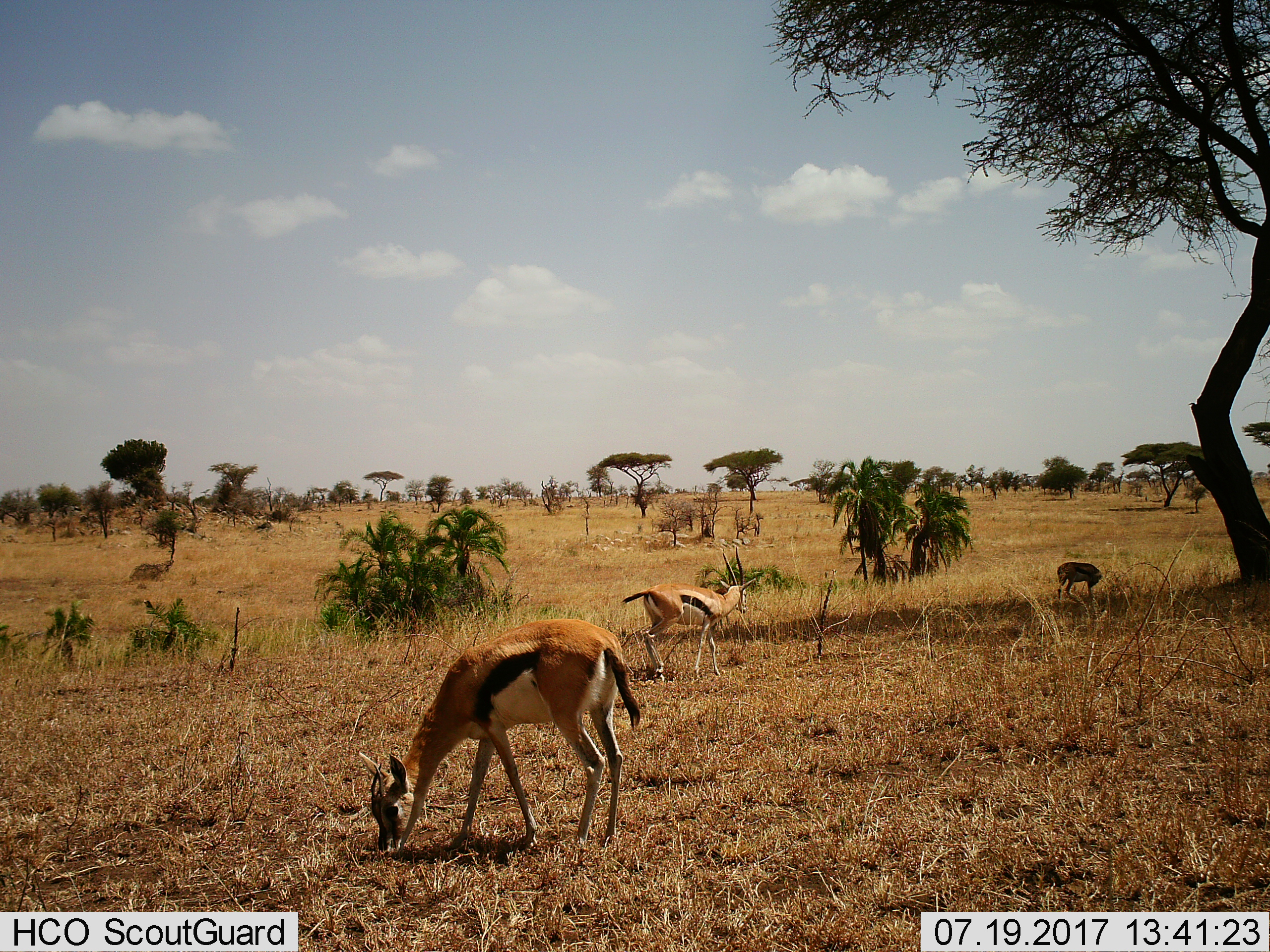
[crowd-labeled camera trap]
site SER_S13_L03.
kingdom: Animalia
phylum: Chordata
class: Mammalia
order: Artiodactyla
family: Bovidae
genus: Eudorcas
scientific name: Eudorcas thomsonii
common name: thomson's gazelle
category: gazellethomsons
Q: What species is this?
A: Gazellethomsons (thomson's gazelle) (Eudorcas thomsonii).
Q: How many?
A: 3.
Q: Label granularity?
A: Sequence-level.